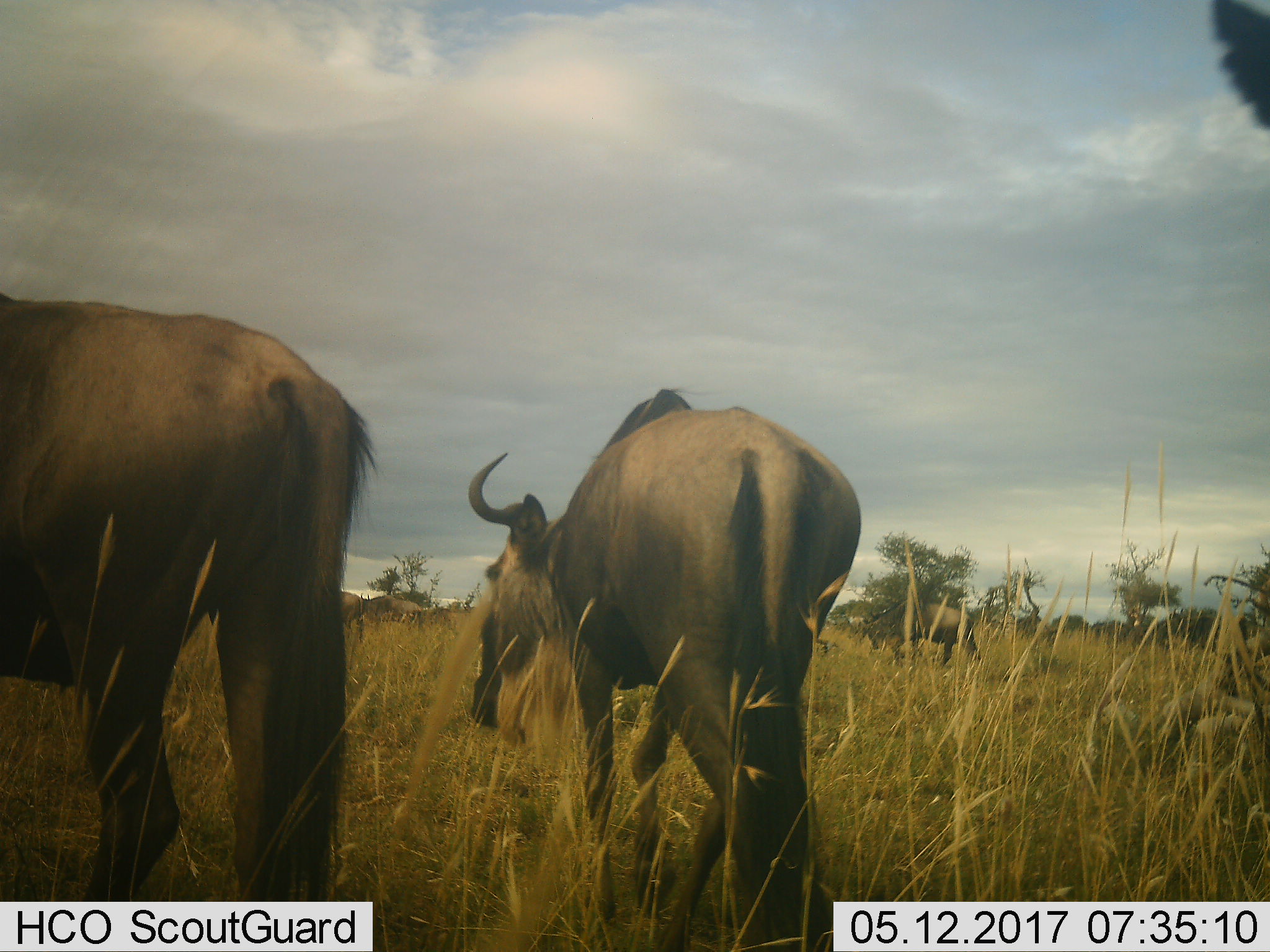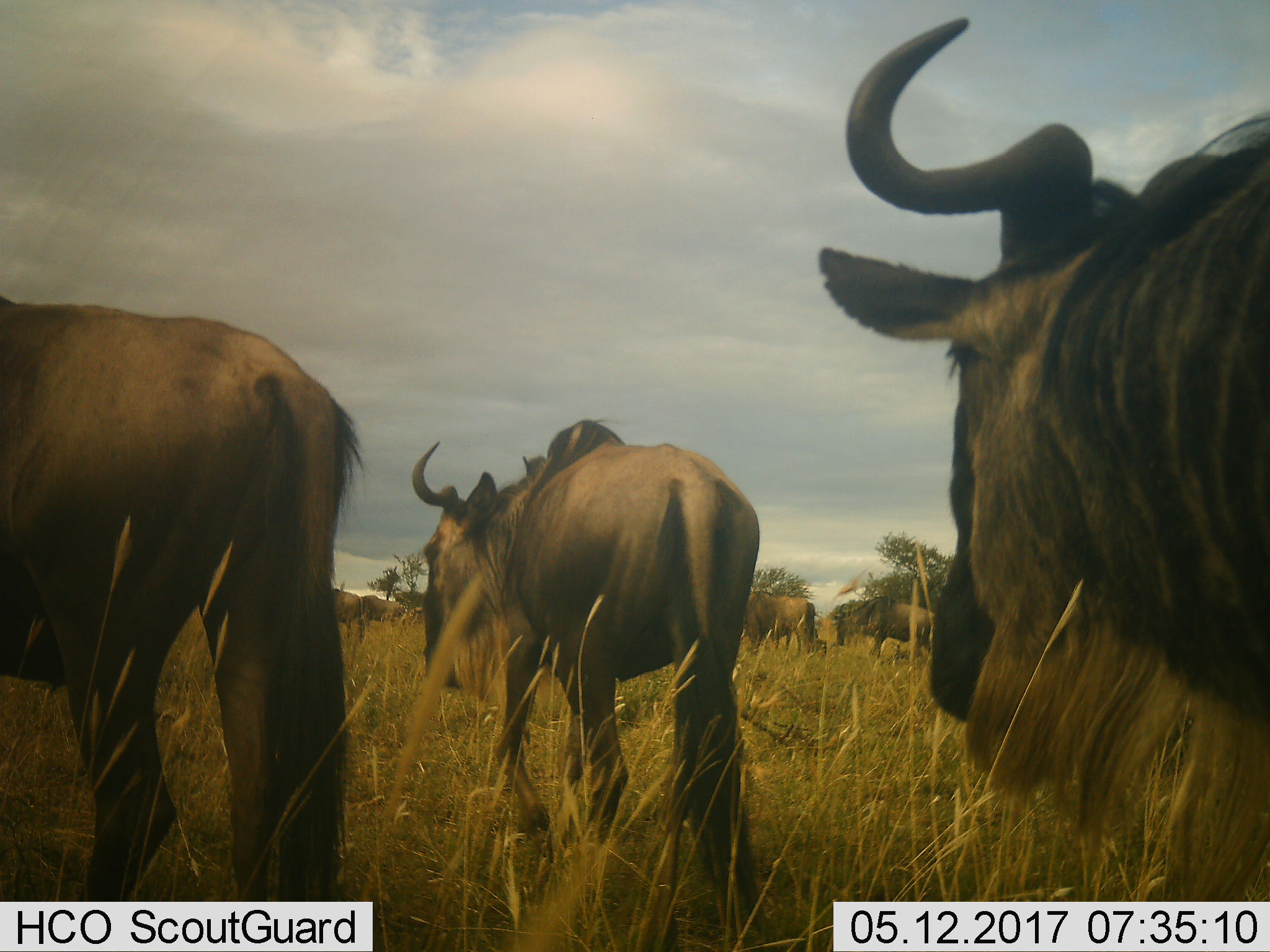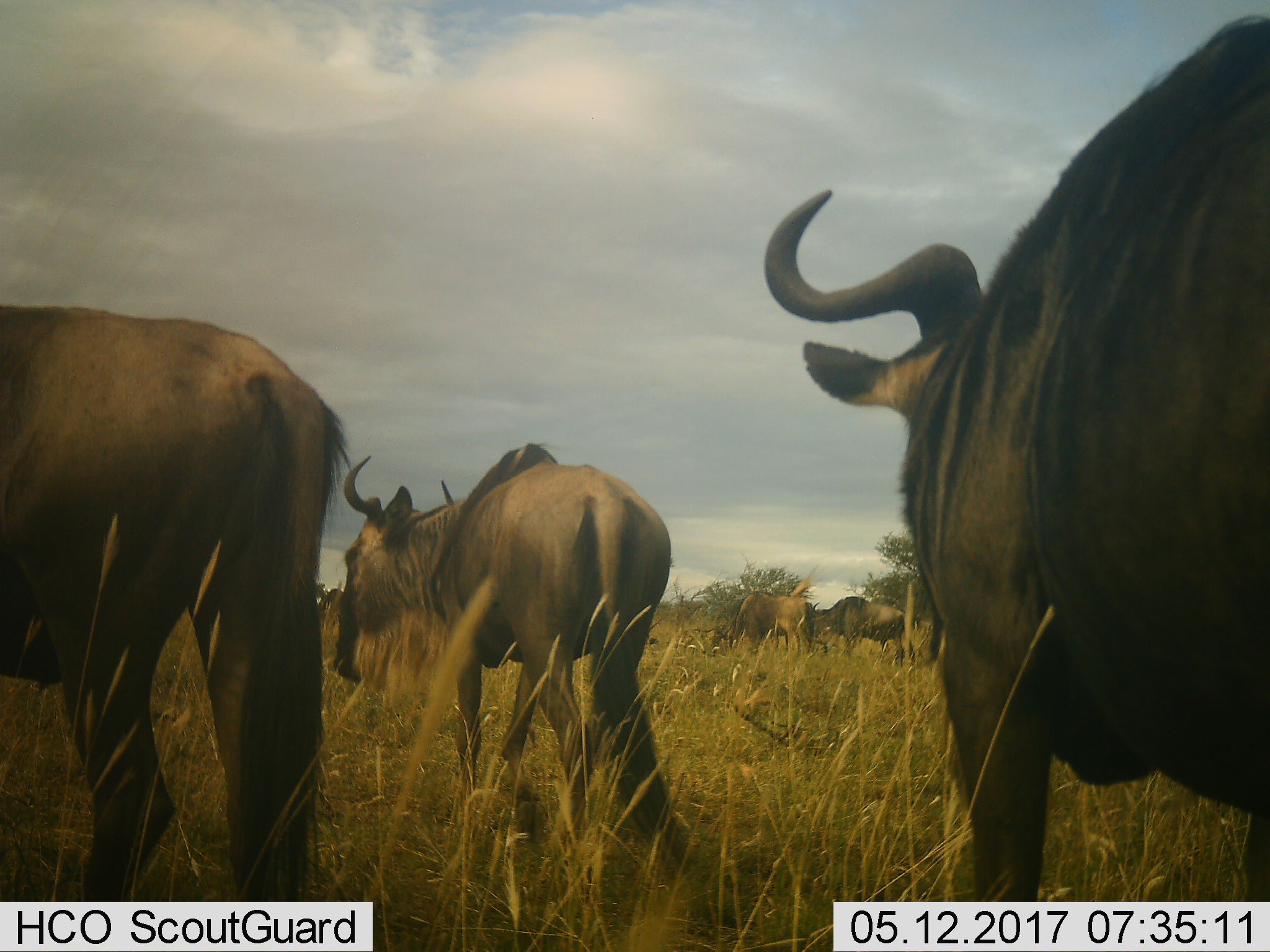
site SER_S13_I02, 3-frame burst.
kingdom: Animalia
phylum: Chordata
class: Mammalia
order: Artiodactyla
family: Bovidae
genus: Connochaetes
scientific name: Connochaetes taurinus taurinus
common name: blue wildebeest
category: wildebeestblue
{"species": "wildebeestblue (blue wildebeest) (Connochaetes taurinus taurinus)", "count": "6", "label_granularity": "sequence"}